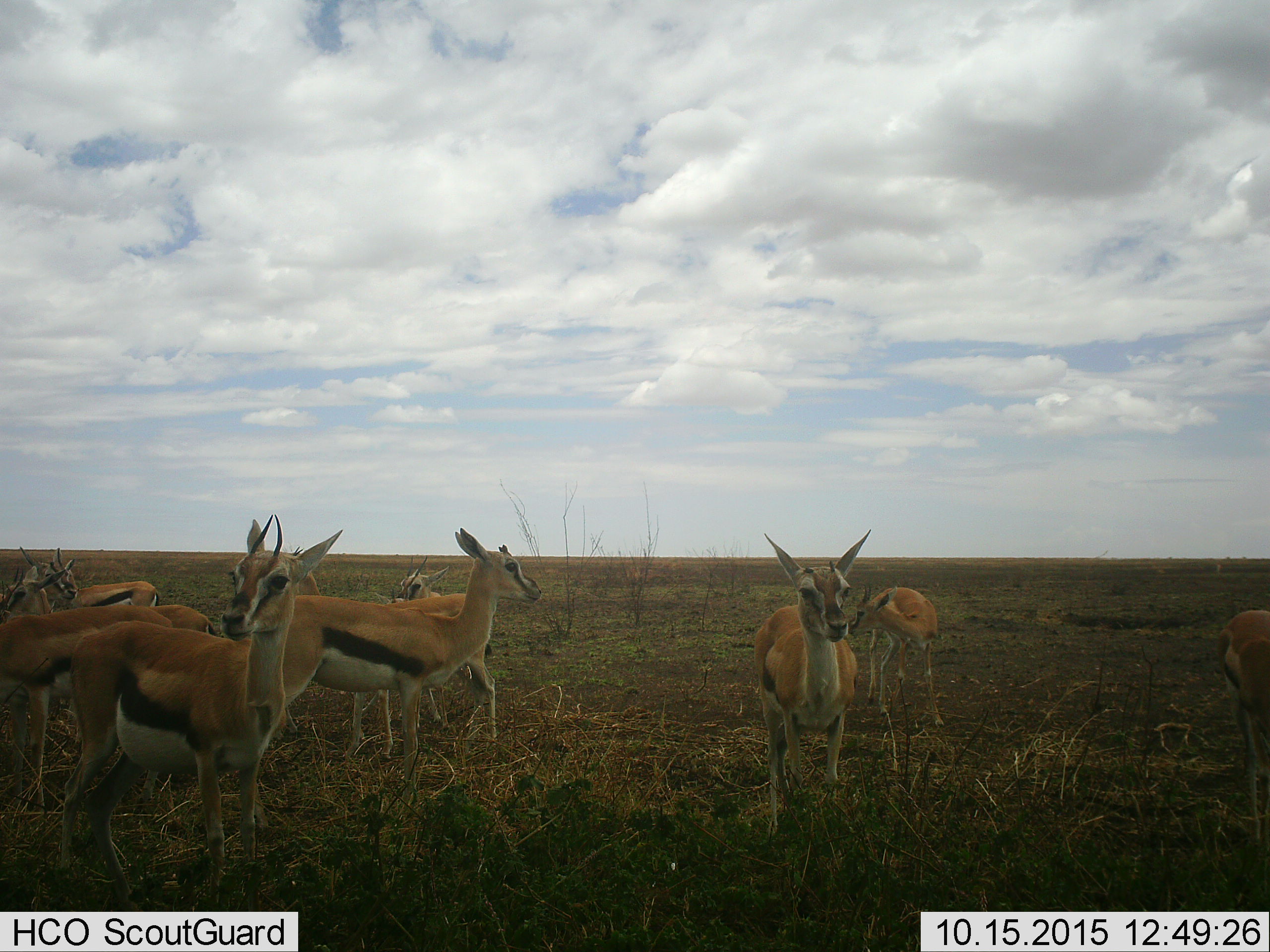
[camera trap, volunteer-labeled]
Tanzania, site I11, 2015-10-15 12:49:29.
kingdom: Animalia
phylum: Chordata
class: Mammalia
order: Artiodactyla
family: Bovidae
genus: Eudorcas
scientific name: Eudorcas thomsonii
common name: thomson's gazelle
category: gazellethomsons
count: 10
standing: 100%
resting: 0%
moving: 20%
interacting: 10%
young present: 10%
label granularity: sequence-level